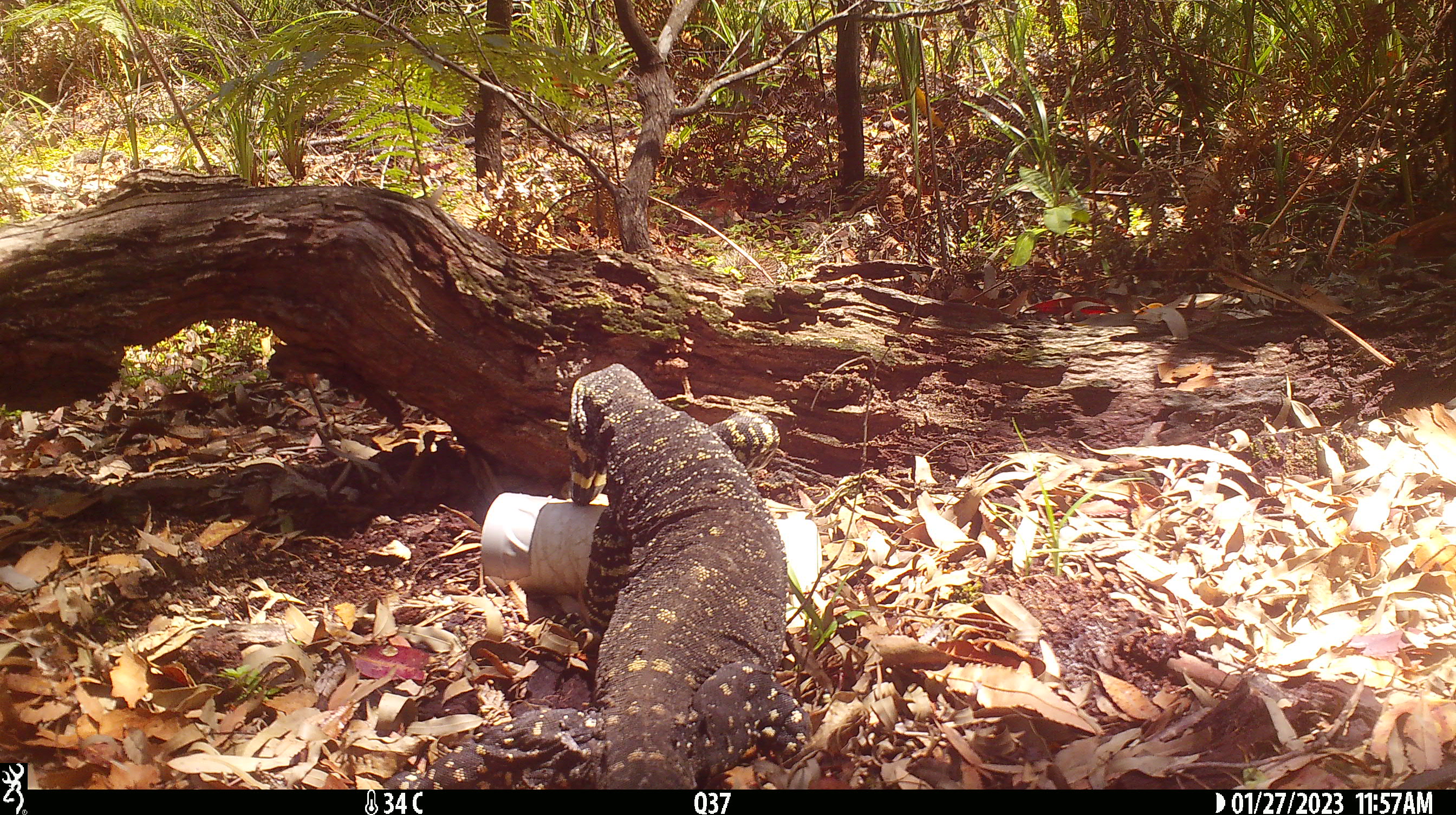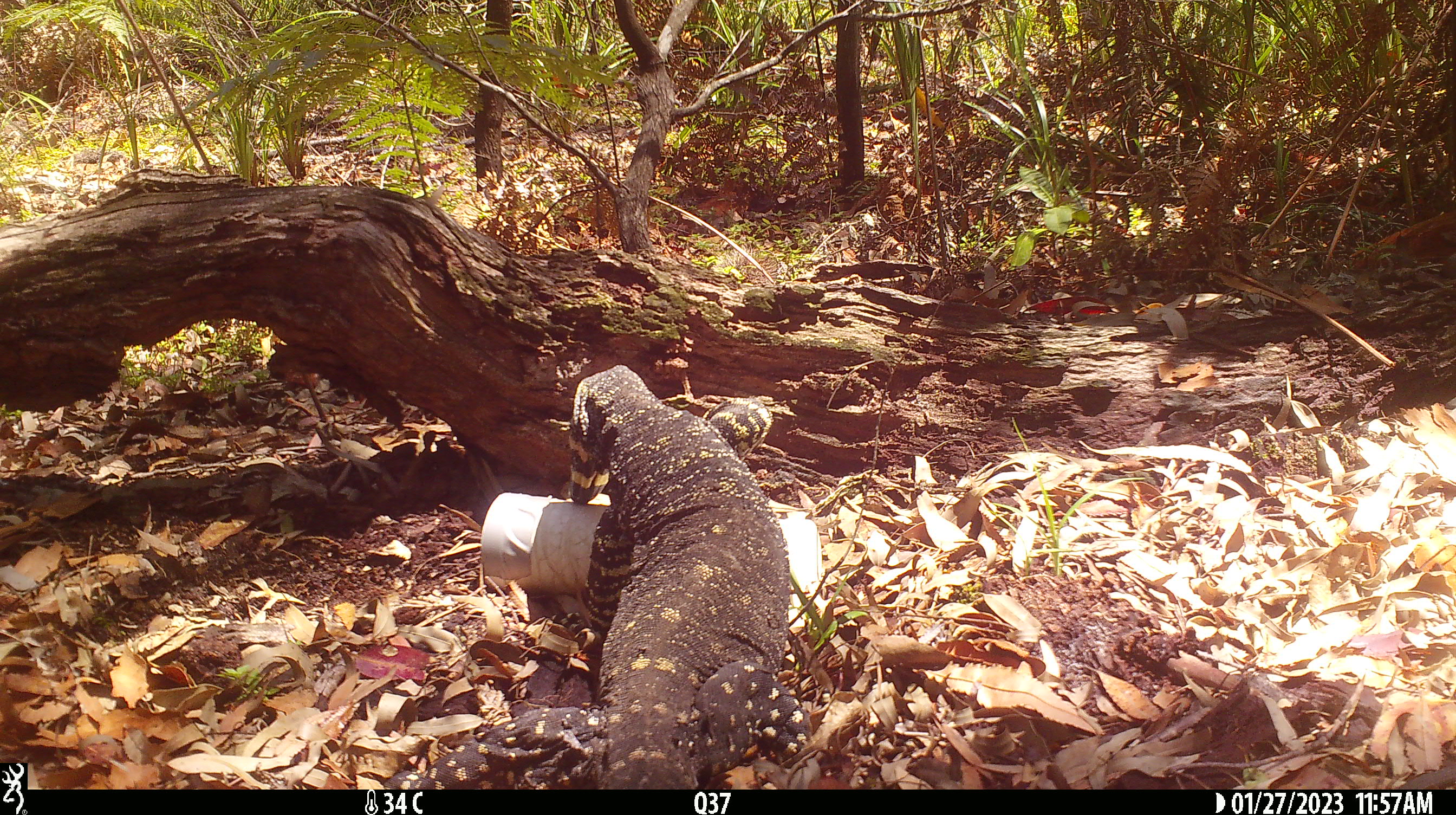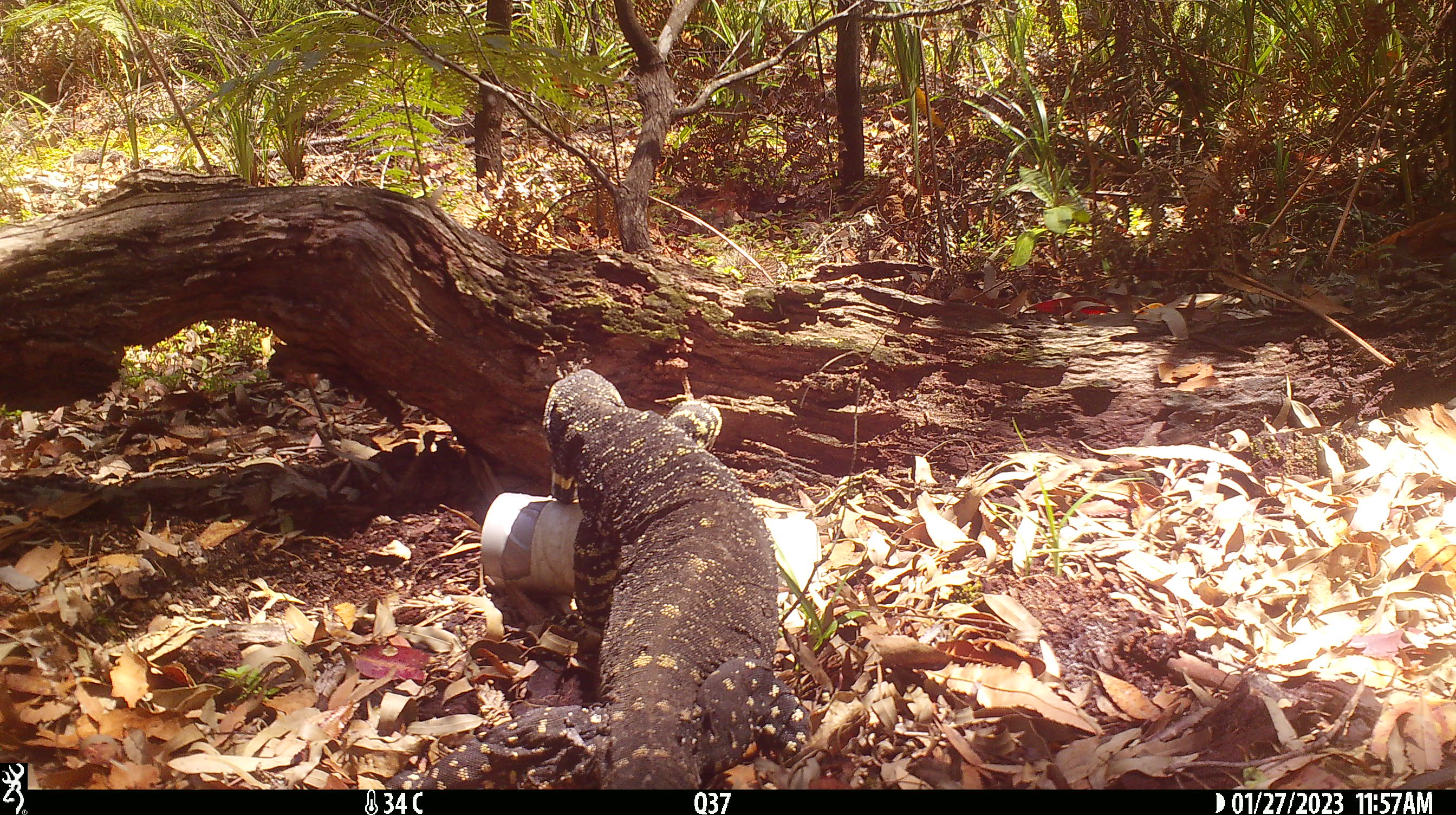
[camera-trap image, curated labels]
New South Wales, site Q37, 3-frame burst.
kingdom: Animalia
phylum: Chordata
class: Reptilia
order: Squamata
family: Varanidae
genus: Varanus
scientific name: Varanus varius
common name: lace monitor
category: goanna